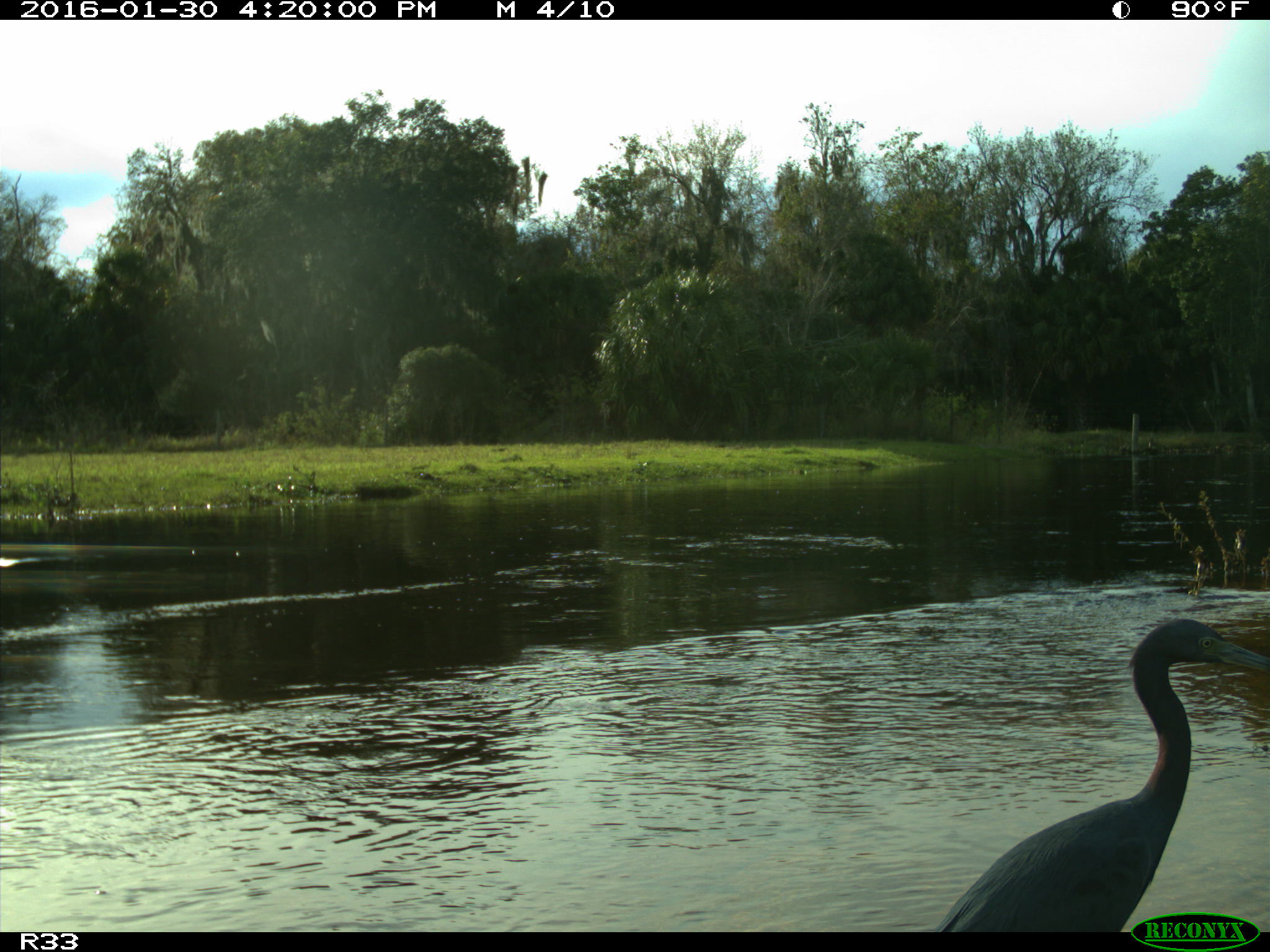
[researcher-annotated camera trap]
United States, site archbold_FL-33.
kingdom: Animalia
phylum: Chordata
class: Aves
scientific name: Aves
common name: birds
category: unidentified bird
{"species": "unidentified bird (birds) (Aves)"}